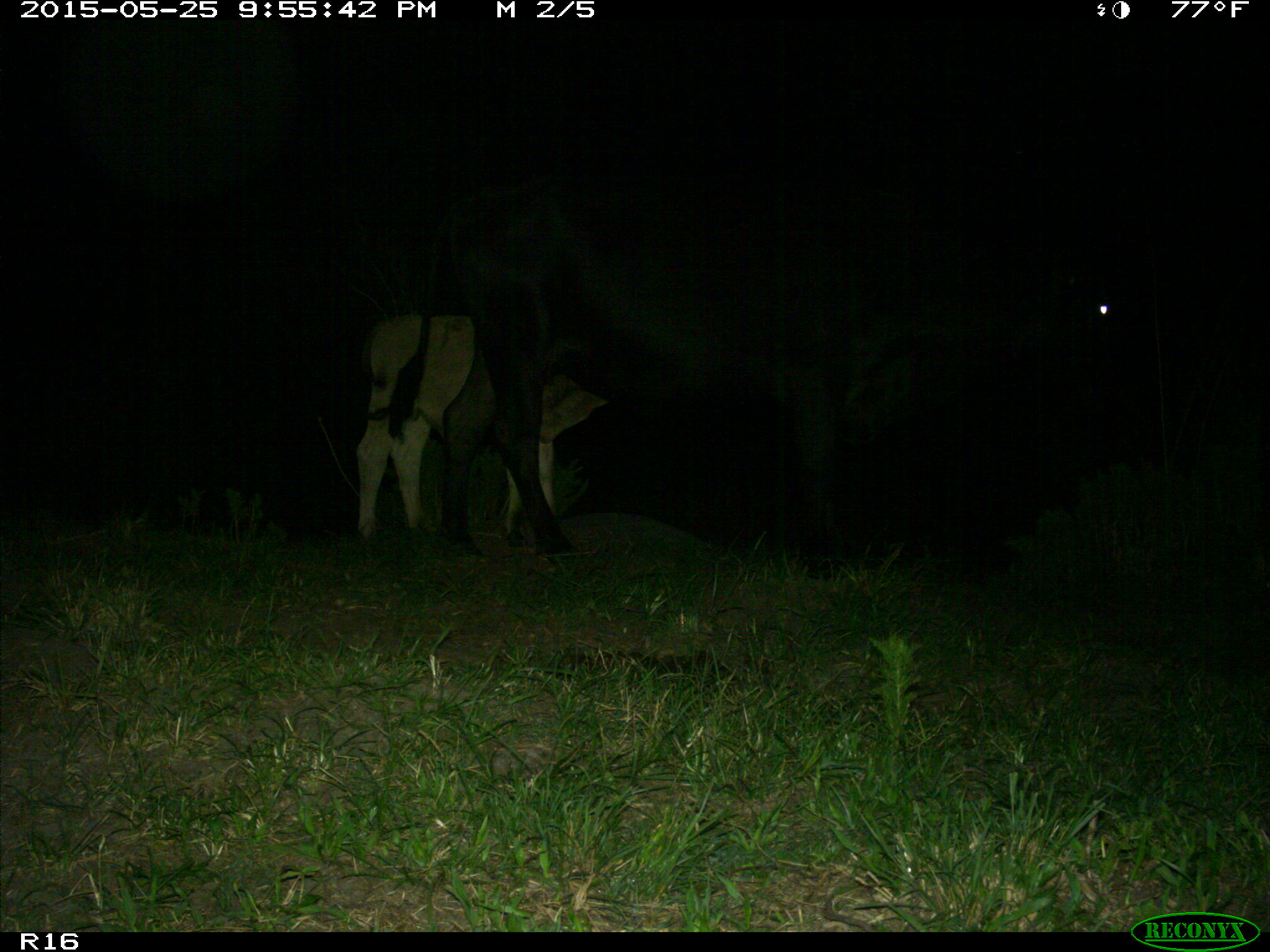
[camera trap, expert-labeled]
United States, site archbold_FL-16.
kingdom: Animalia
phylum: Chordata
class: Mammalia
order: Artiodactyla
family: Bovidae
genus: Bos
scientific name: Bos taurus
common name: domestic cow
Bos taurus (domestic cow).